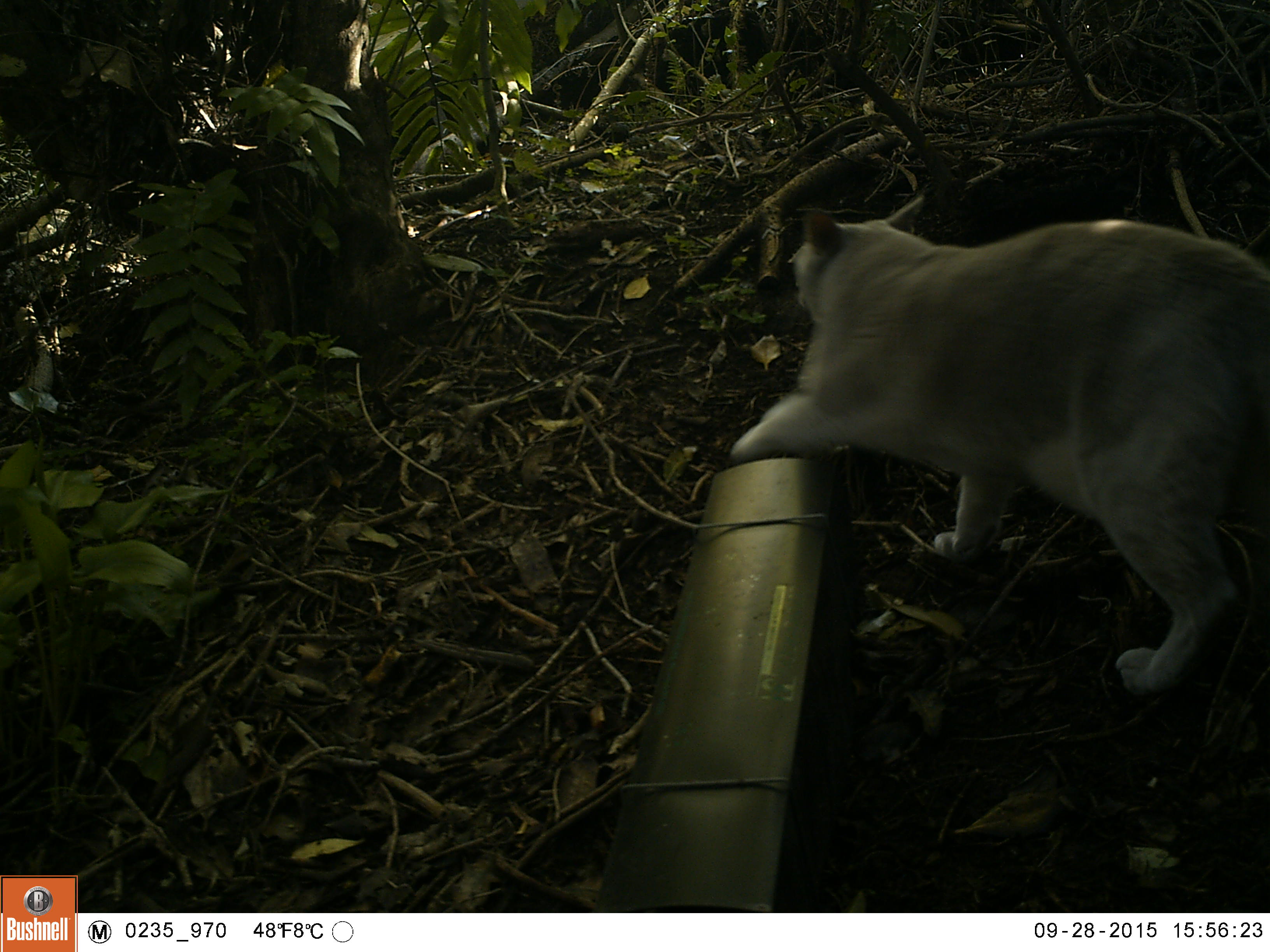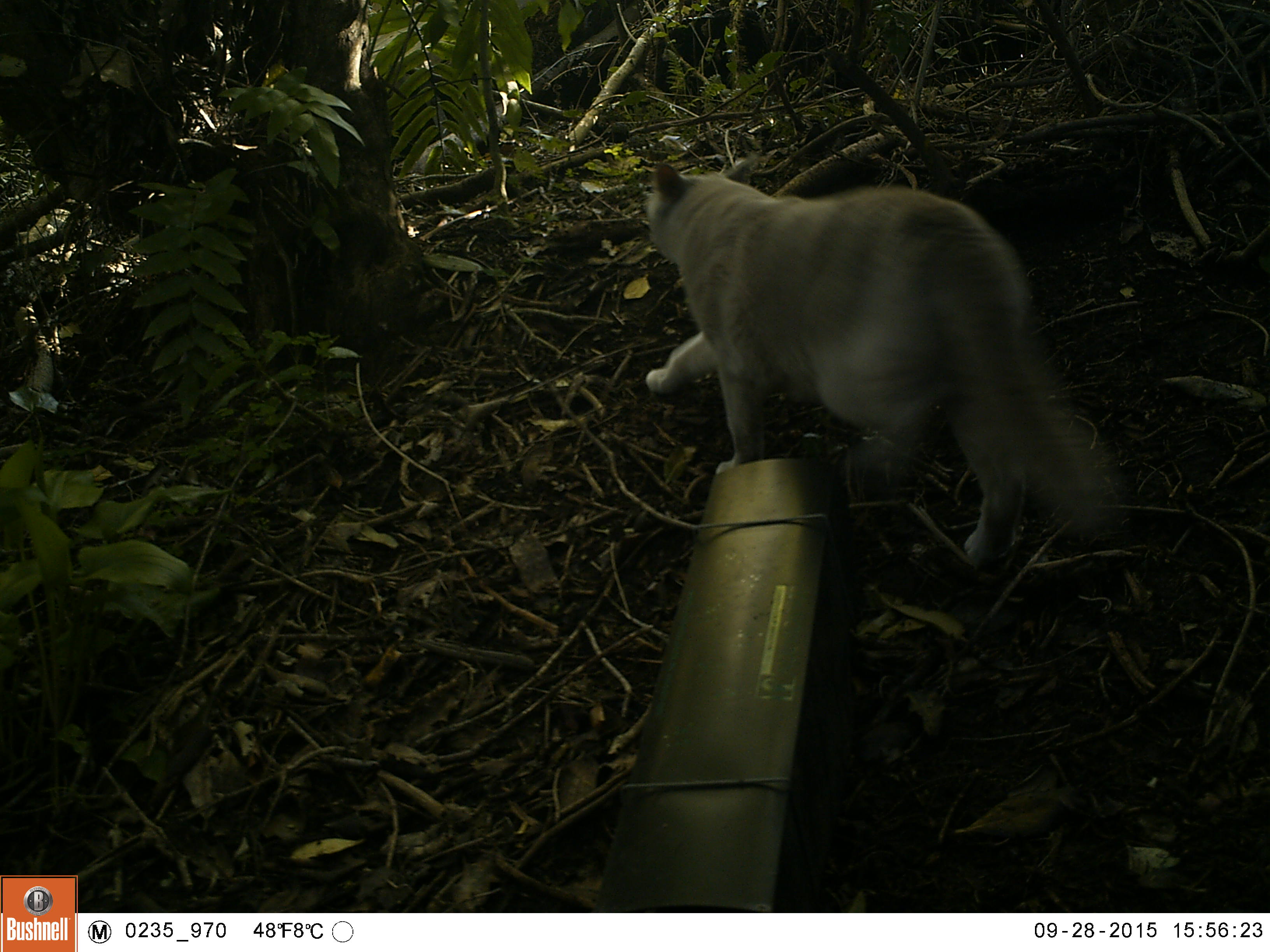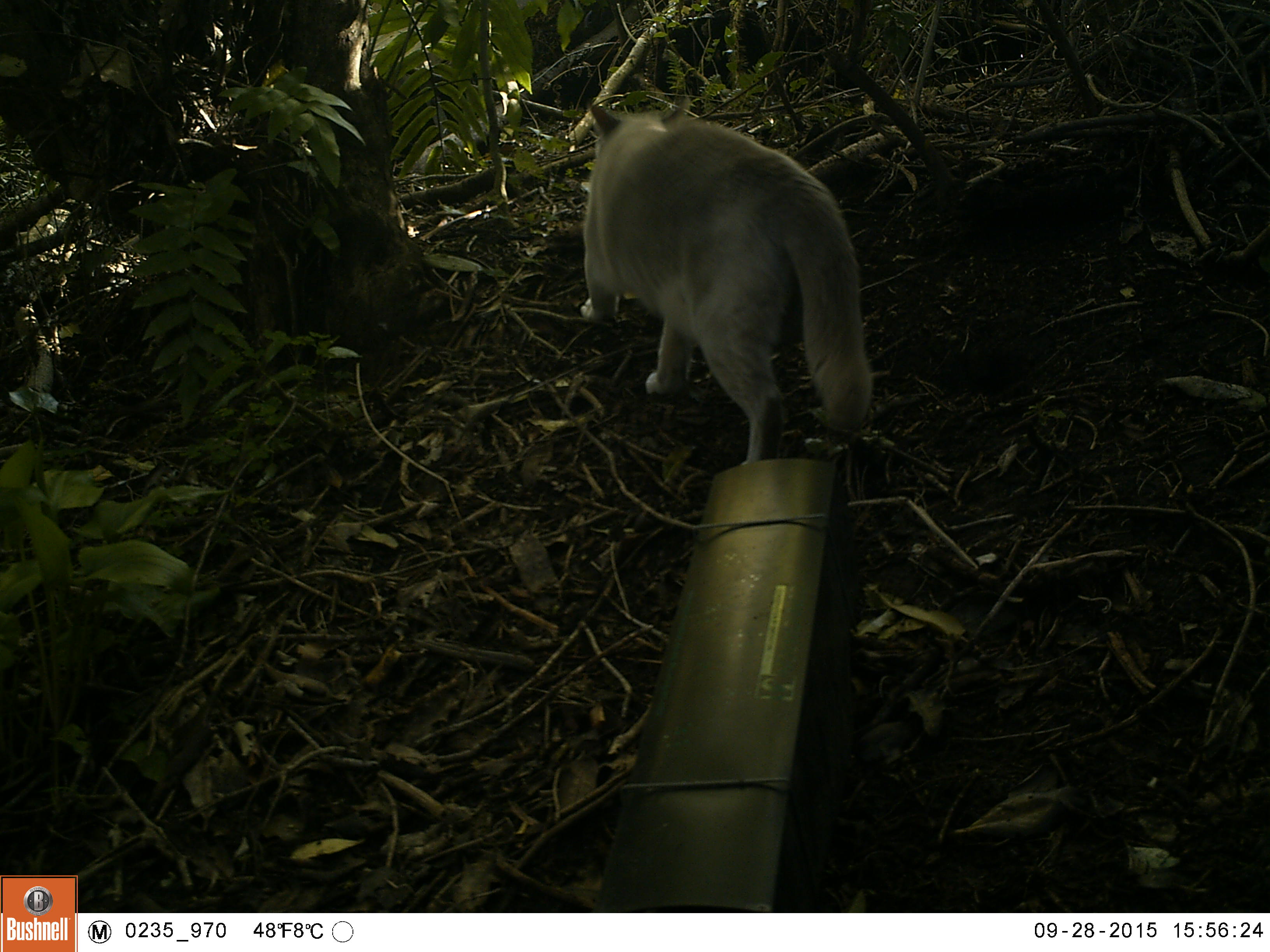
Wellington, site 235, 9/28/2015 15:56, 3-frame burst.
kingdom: Animalia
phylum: Chordata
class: Mammalia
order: Carnivora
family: Felidae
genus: Felis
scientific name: Felis catus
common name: cat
Cat (Felis catus).